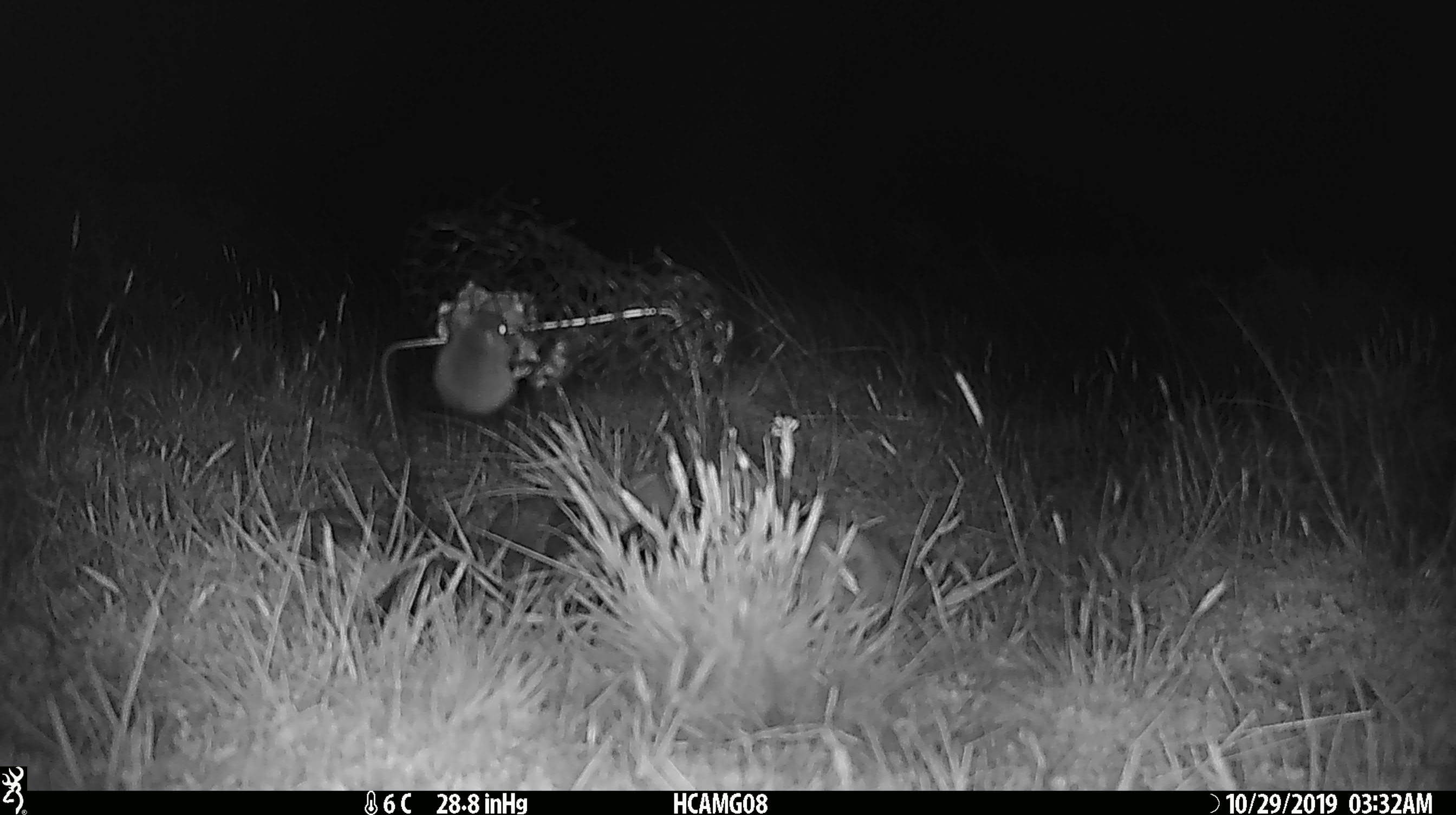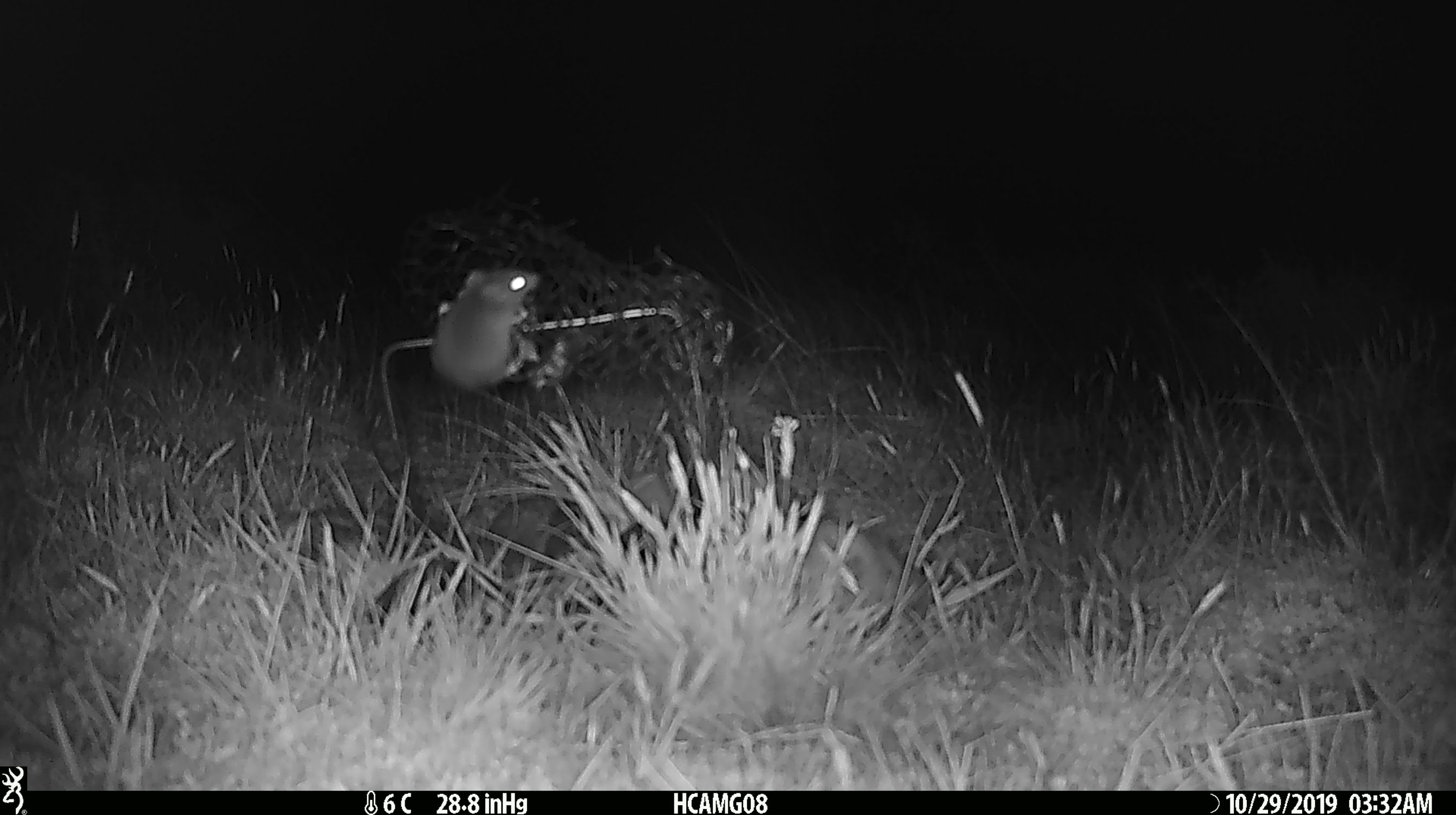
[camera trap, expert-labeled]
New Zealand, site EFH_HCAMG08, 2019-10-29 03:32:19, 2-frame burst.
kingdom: Animalia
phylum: Chordata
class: Mammalia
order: Rodentia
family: Muridae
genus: Mus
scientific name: Mus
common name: mouse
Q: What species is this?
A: Mouse (Mus).